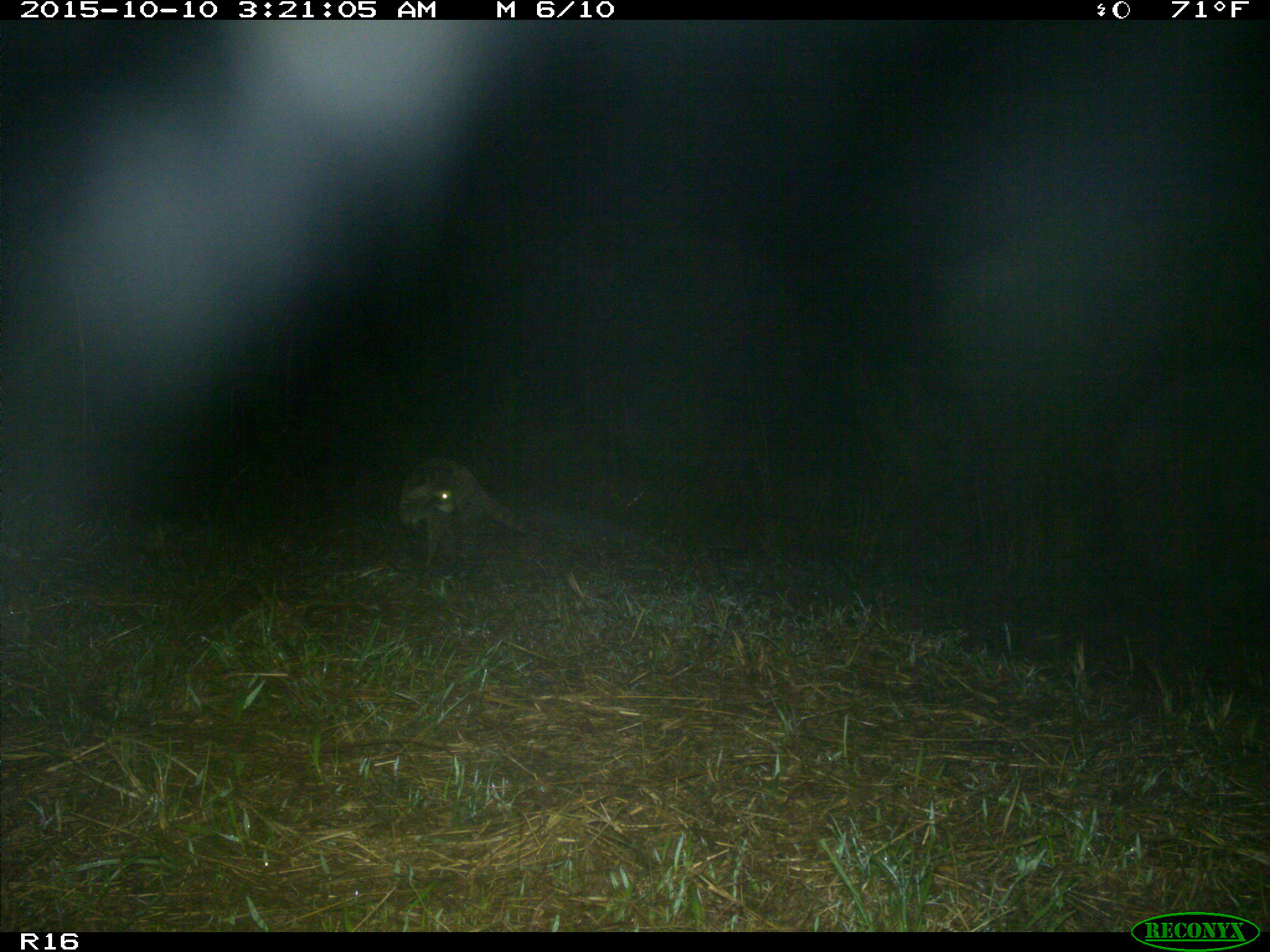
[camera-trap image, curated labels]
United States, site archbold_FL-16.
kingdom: Animalia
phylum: Chordata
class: Mammalia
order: Carnivora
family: Procyonidae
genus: Procyon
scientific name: Procyon lotor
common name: common raccoon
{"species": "Procyon lotor (common raccoon)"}